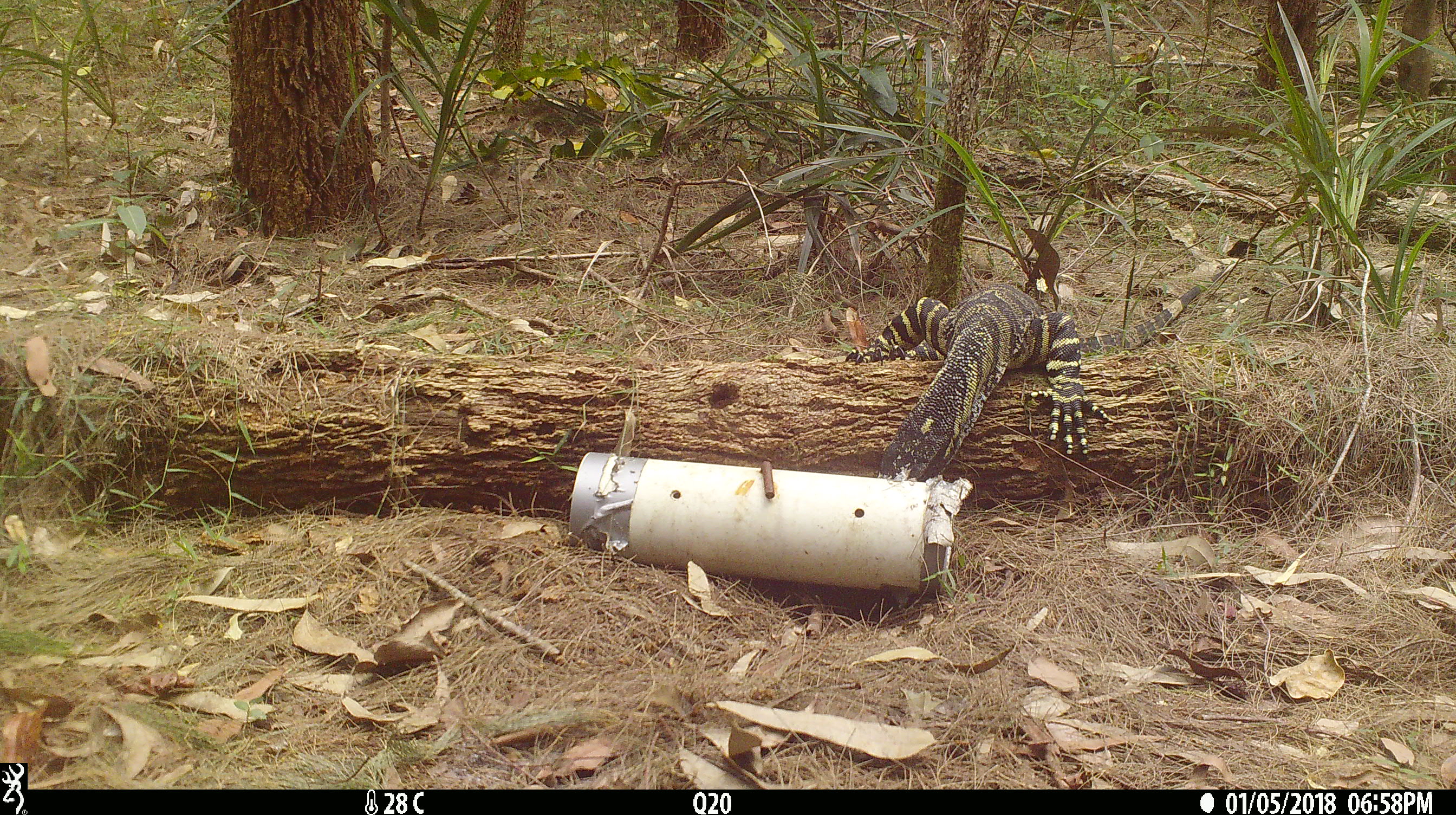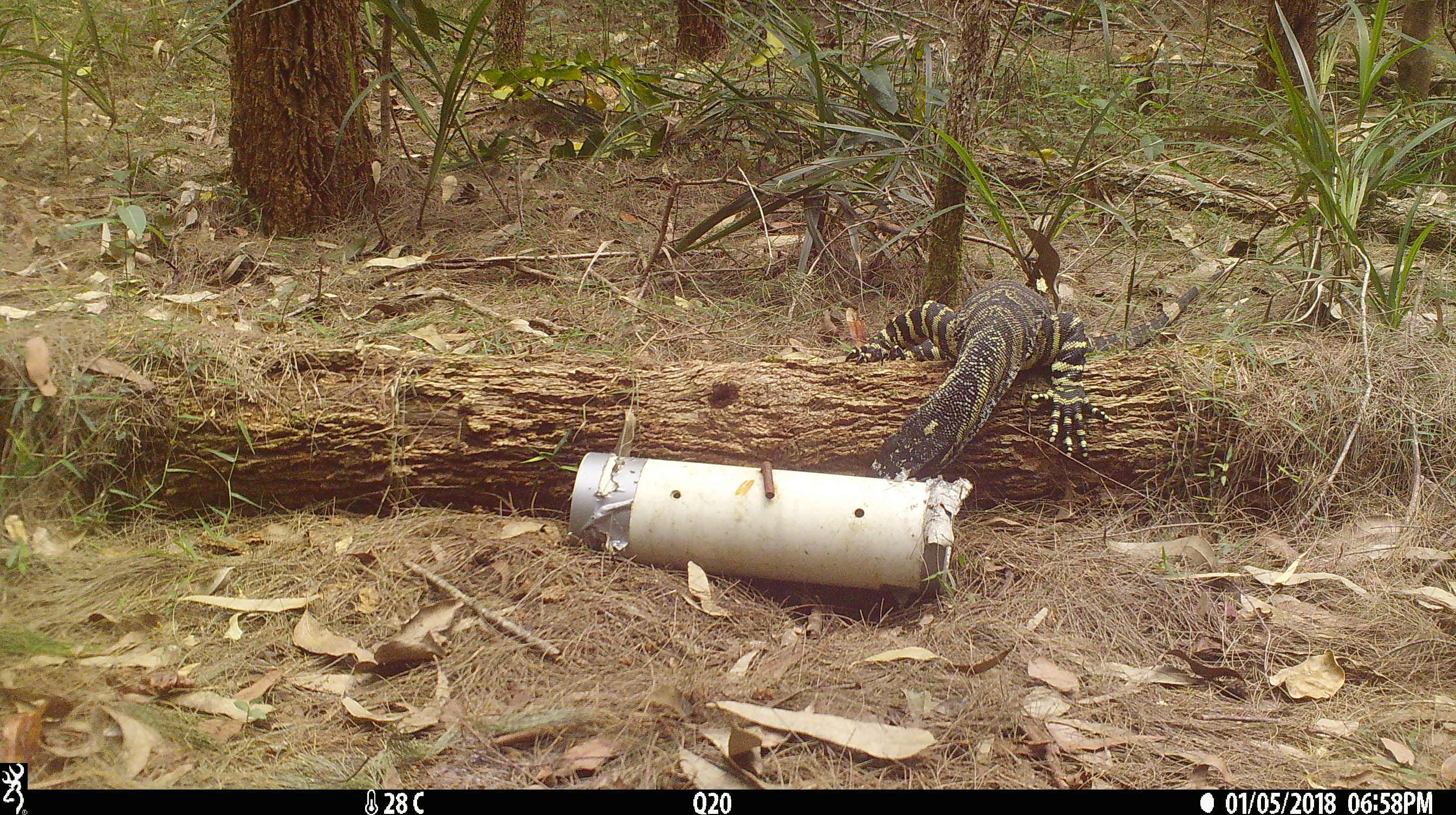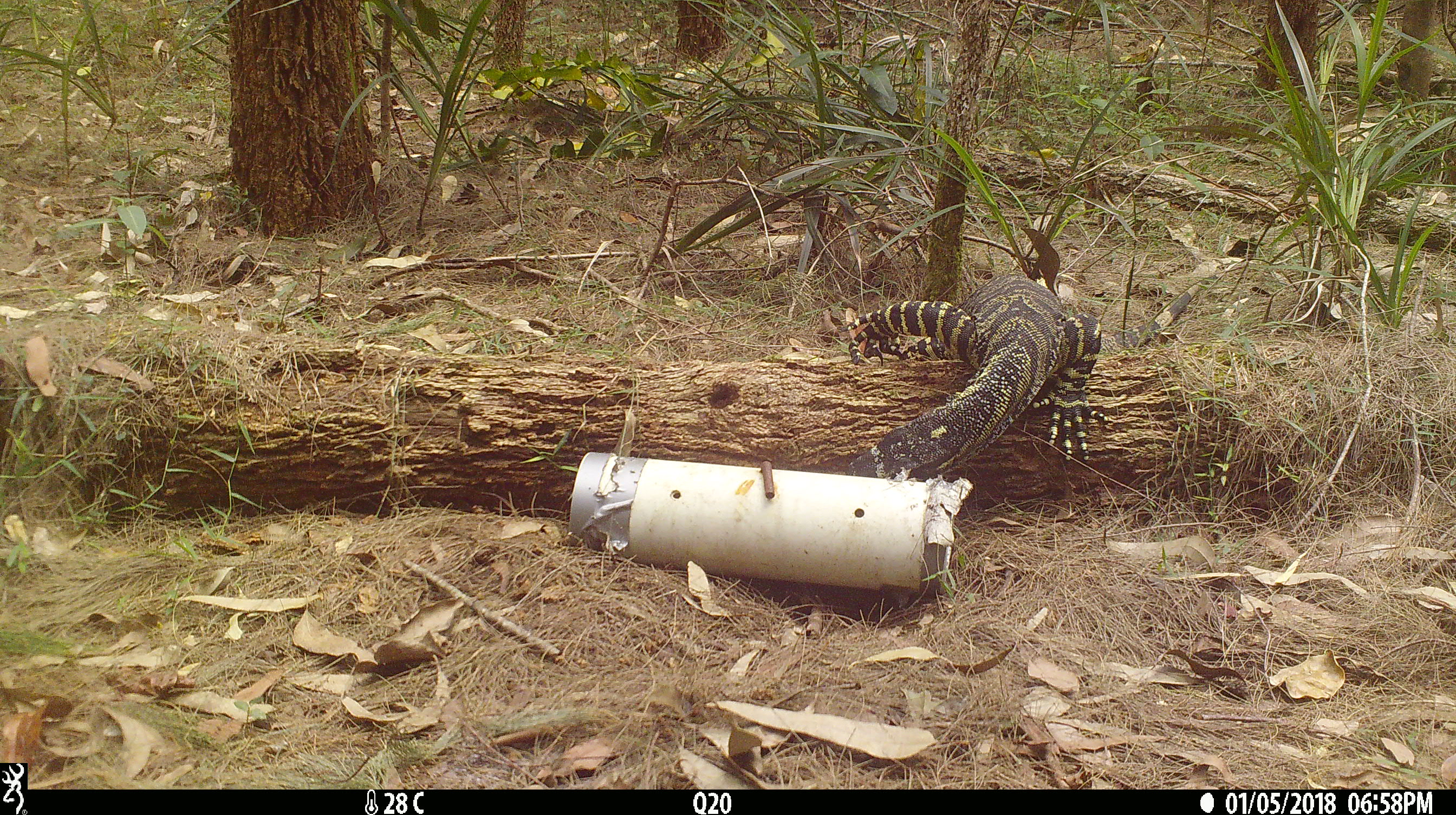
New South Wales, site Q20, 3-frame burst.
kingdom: Animalia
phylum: Chordata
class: Reptilia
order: Squamata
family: Varanidae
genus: Varanus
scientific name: Varanus varius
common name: lace monitor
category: goanna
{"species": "goanna (lace monitor) (Varanus varius)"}